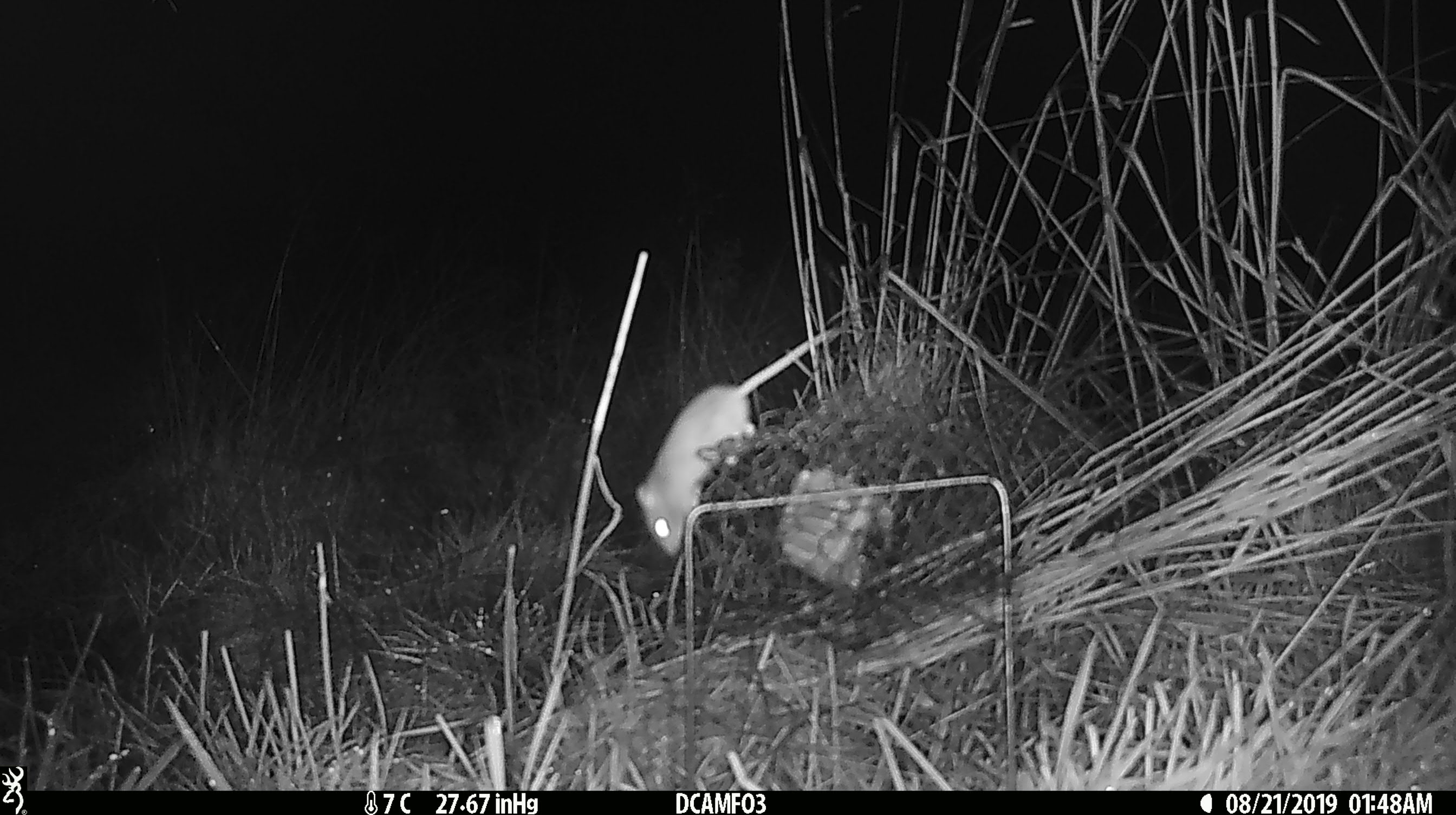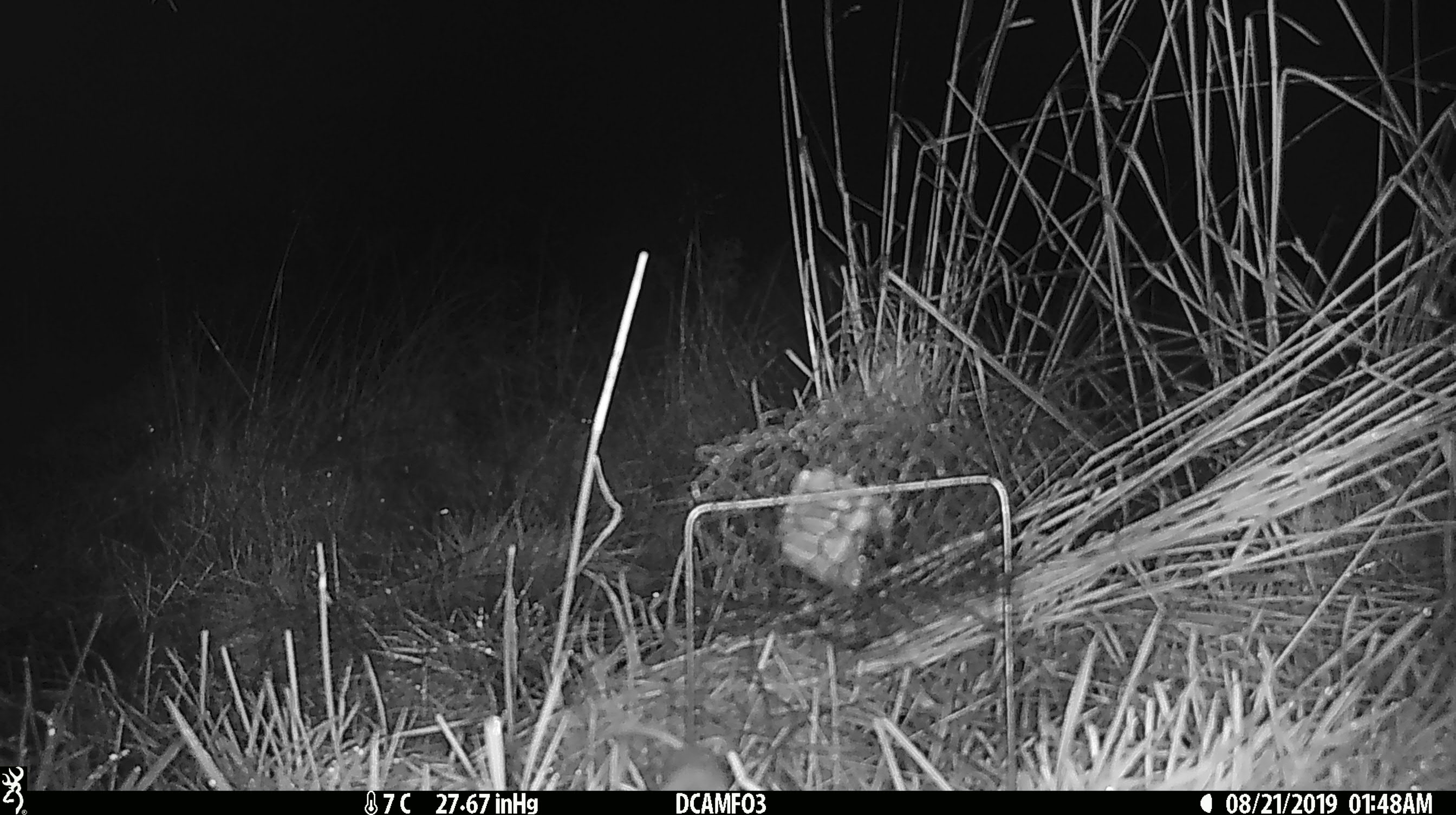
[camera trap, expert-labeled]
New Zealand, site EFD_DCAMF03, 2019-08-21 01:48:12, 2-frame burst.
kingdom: Animalia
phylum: Chordata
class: Mammalia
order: Rodentia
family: Muridae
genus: Mus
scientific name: Mus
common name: mouse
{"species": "mouse (Mus)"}